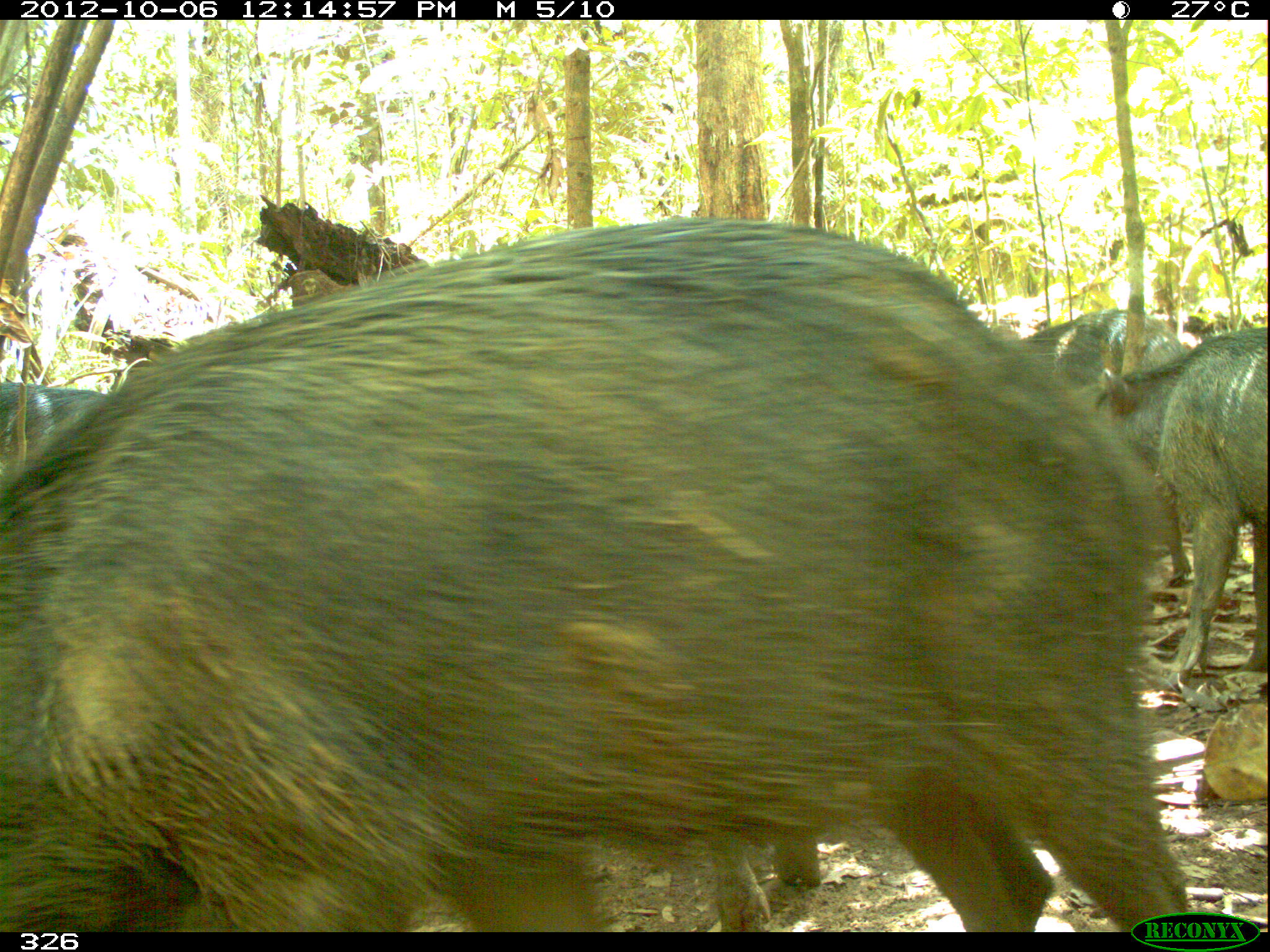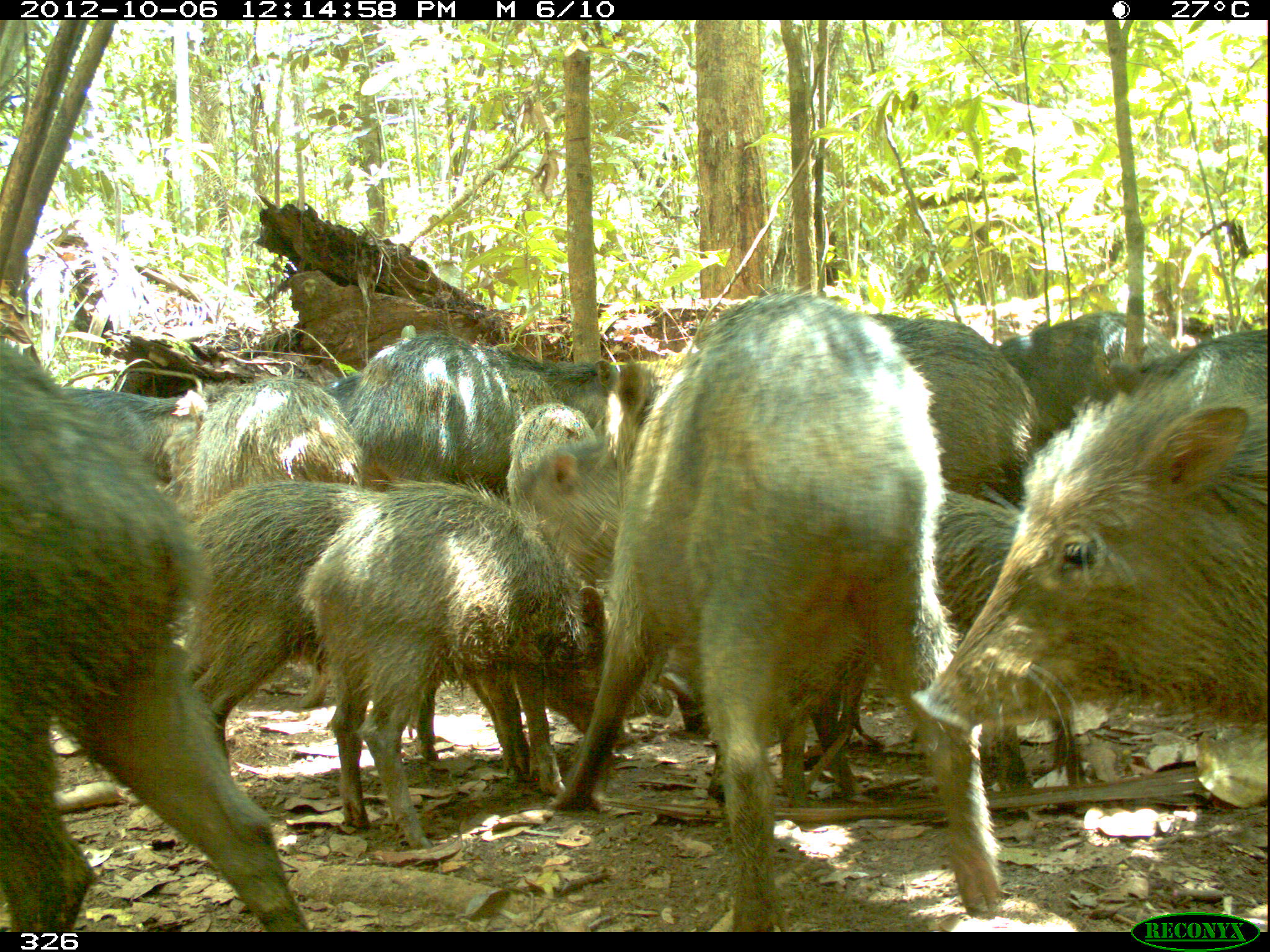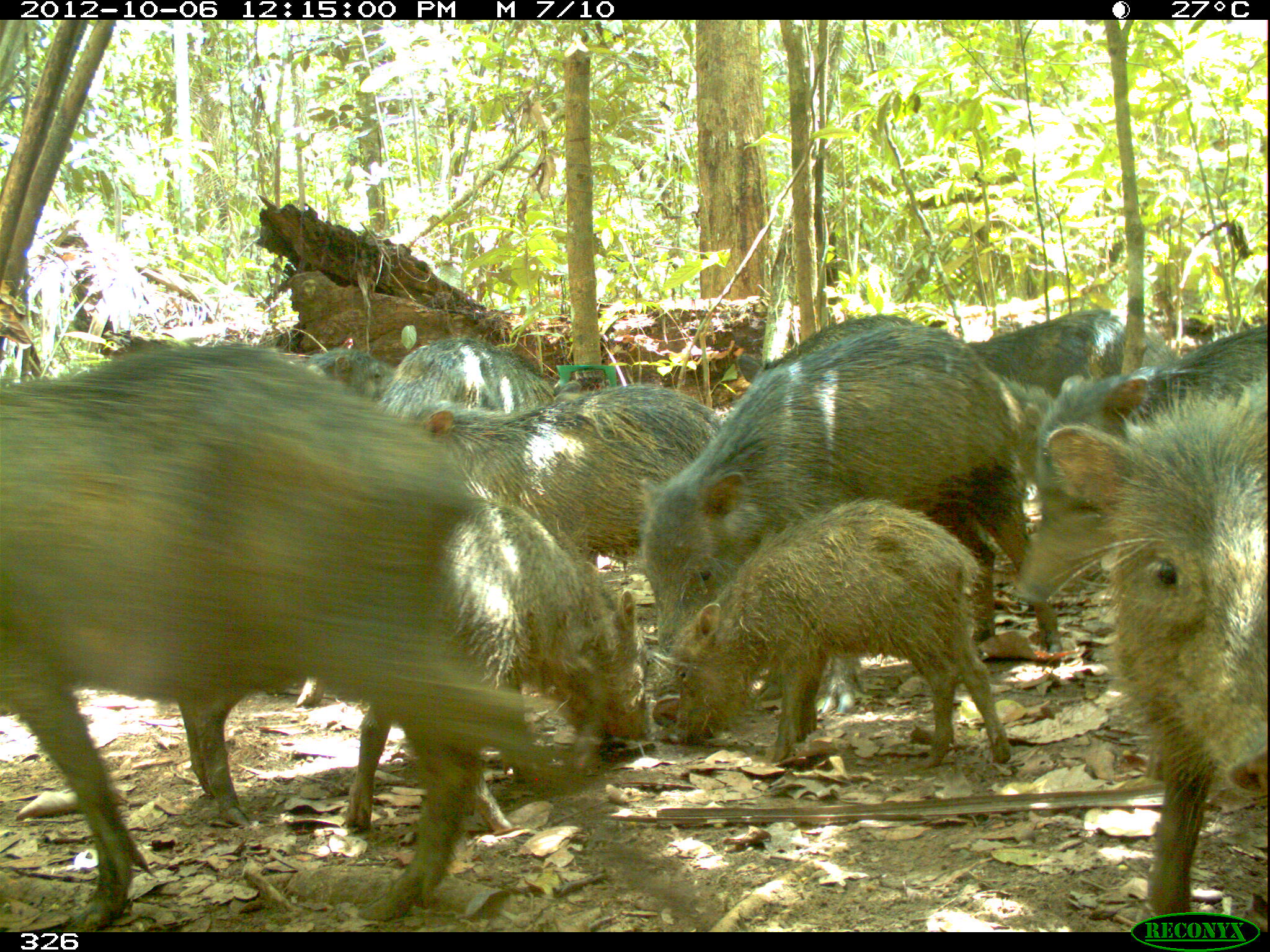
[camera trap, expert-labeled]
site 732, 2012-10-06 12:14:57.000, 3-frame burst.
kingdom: Animalia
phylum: Chordata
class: Mammalia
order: Artiodactyla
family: Tayassuidae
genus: Tayassu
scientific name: Tayassu pecari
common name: white-lipped peccary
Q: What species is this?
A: Tayassu pecari (white-lipped peccary).